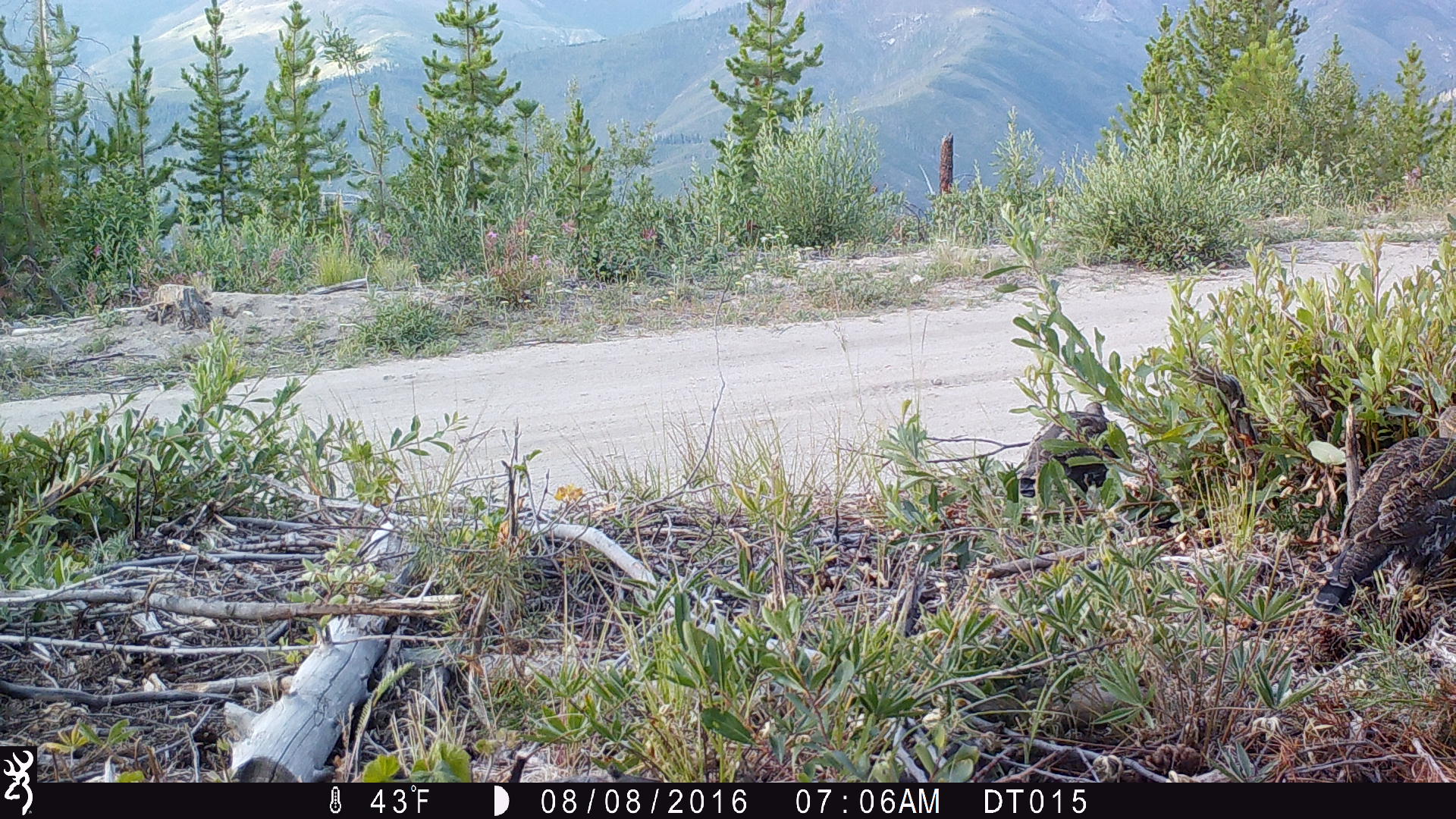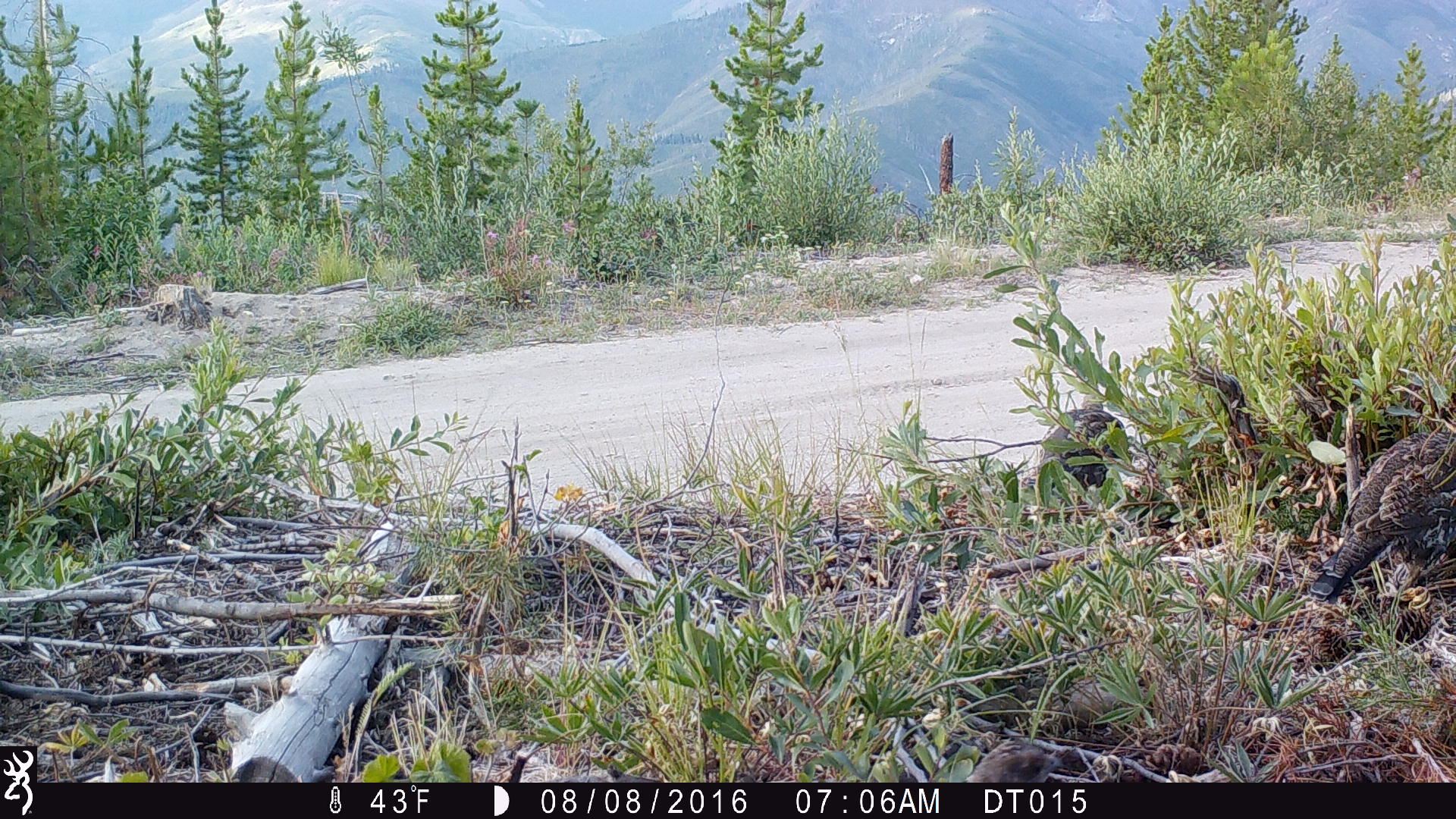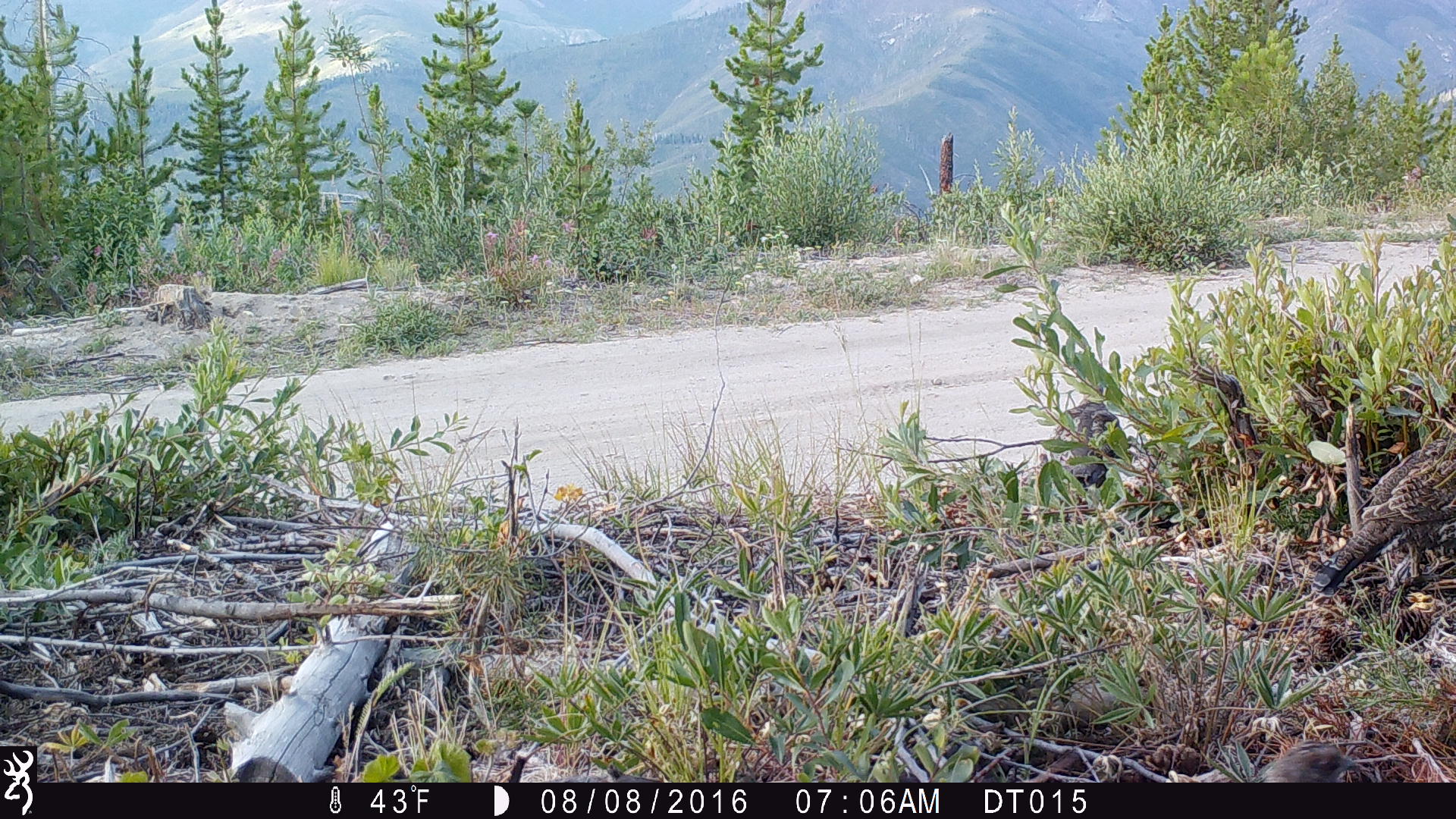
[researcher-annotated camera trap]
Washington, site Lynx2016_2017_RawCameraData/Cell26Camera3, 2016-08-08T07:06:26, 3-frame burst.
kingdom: Animalia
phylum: Chordata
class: Aves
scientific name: Aves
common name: birds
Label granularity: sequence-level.